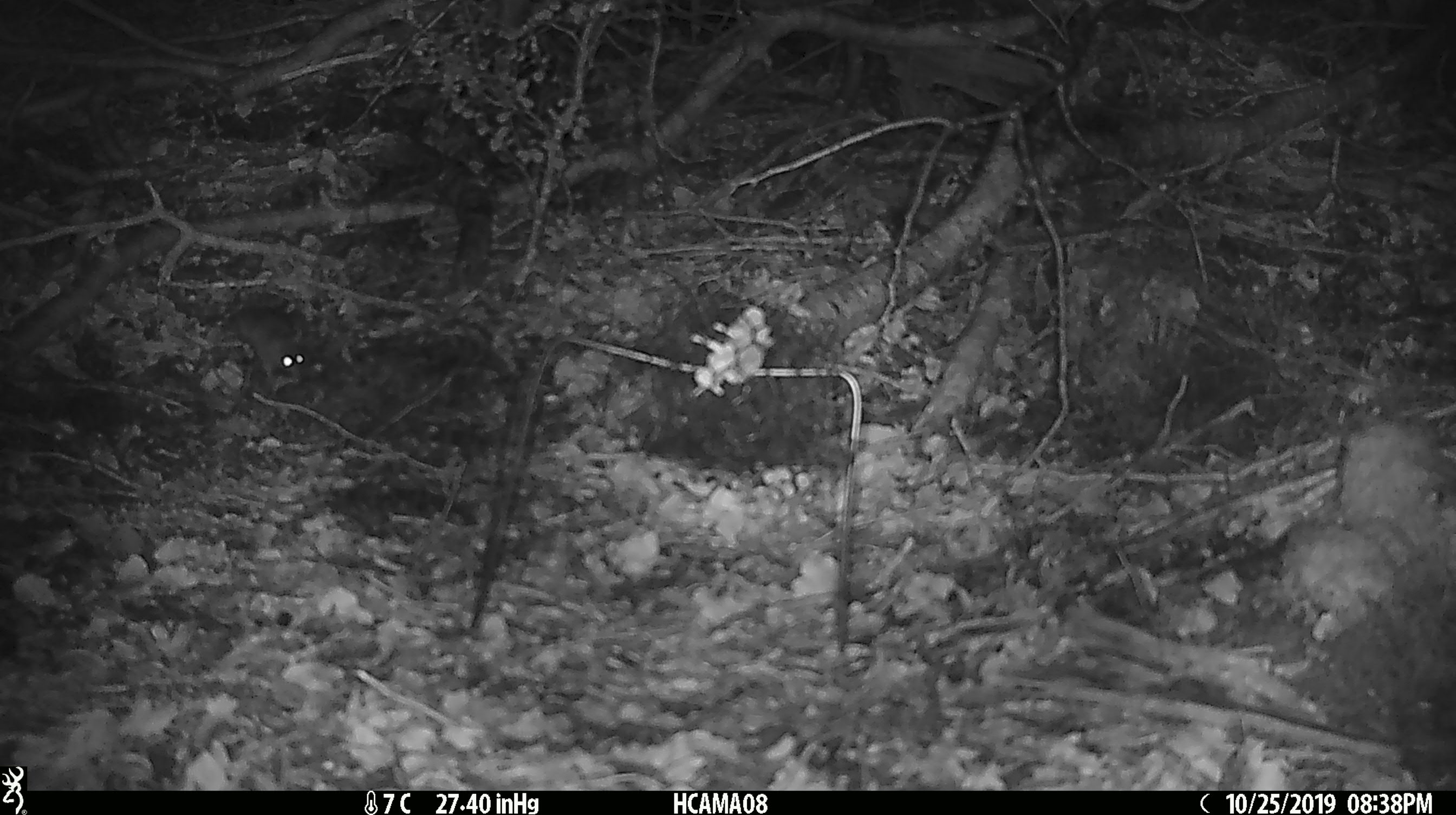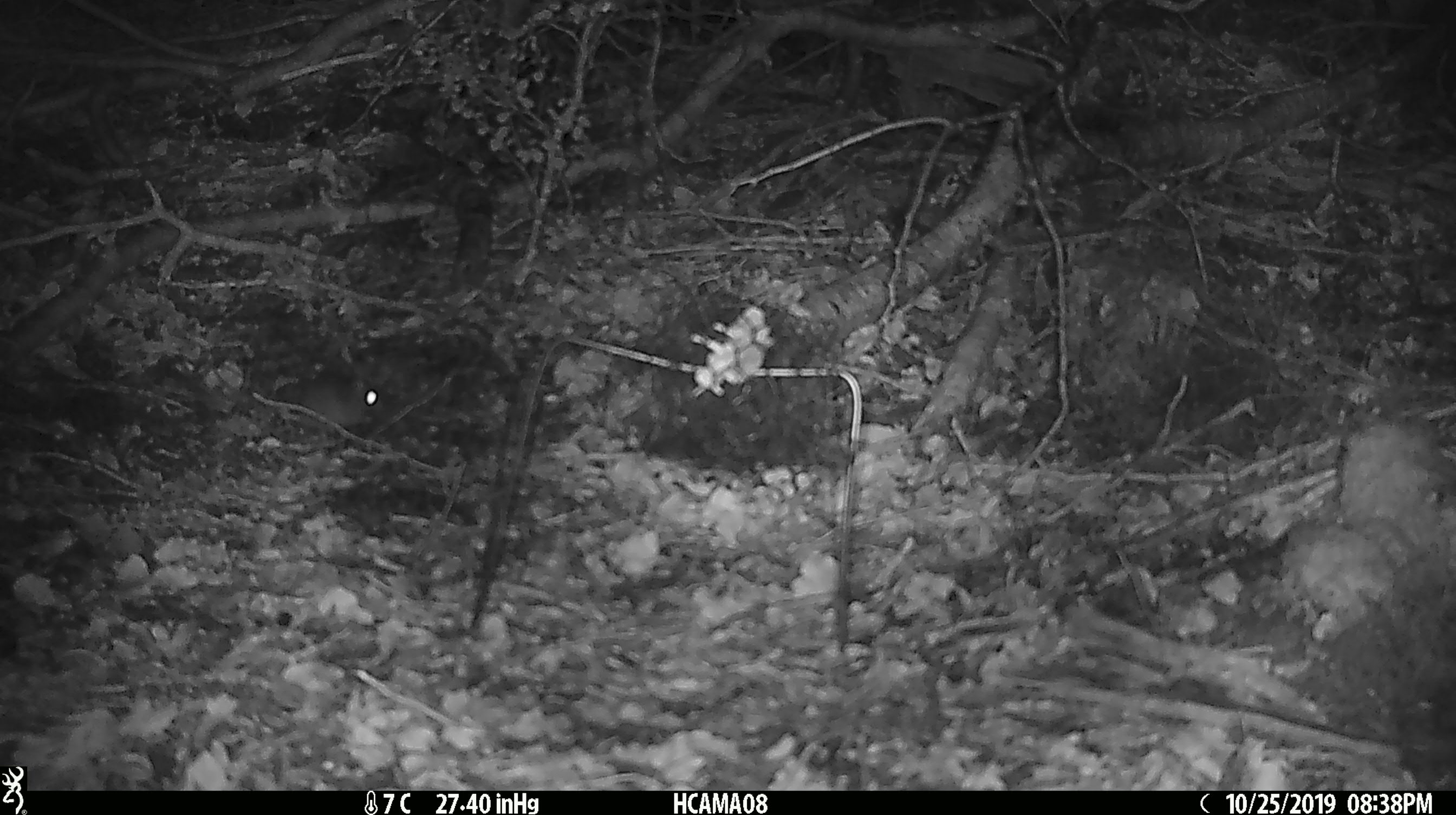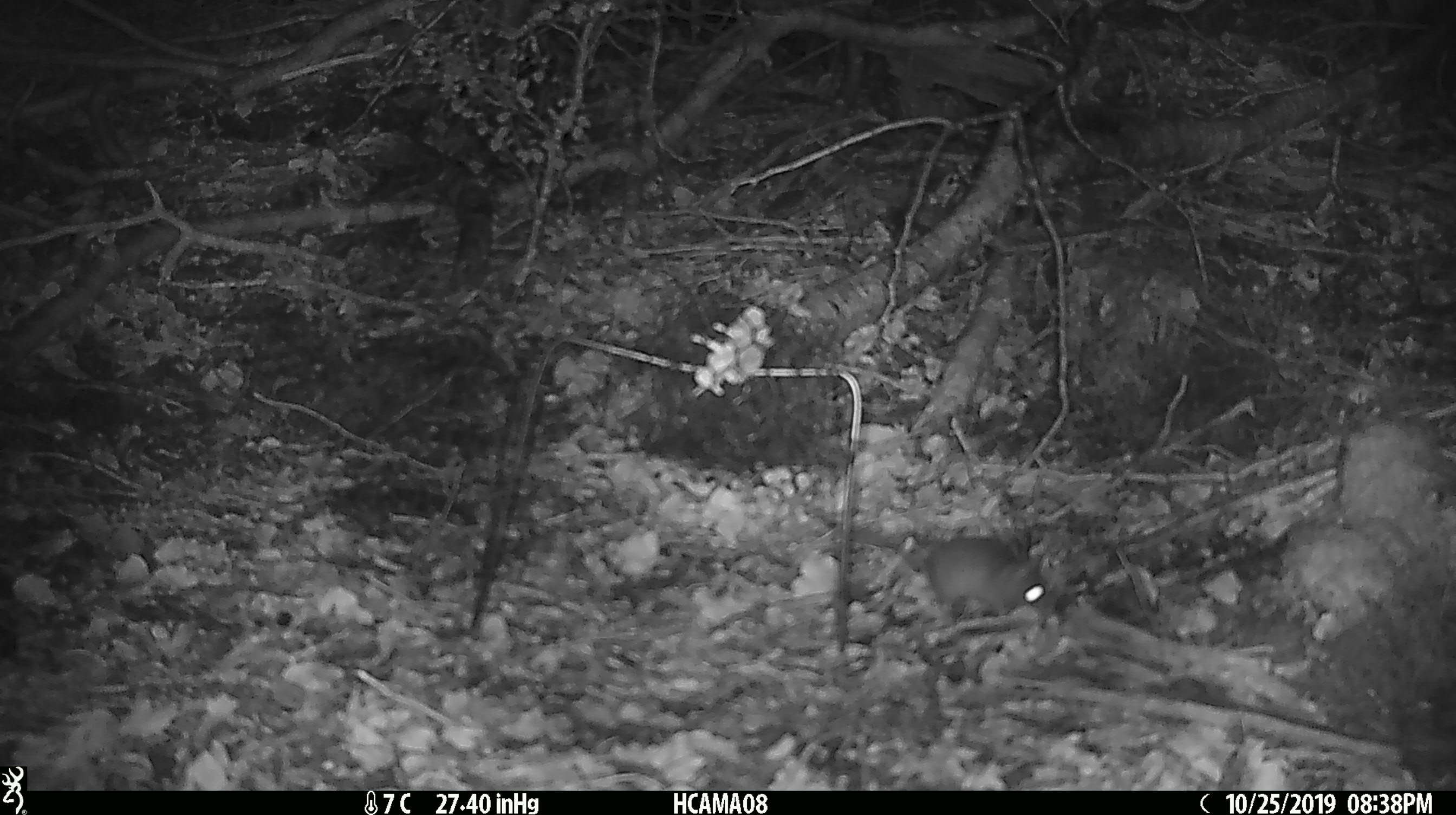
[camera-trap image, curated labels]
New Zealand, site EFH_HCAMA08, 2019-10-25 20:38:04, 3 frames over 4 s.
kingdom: Animalia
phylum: Chordata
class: Mammalia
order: Rodentia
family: Muridae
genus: Mus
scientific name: Mus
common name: mouse